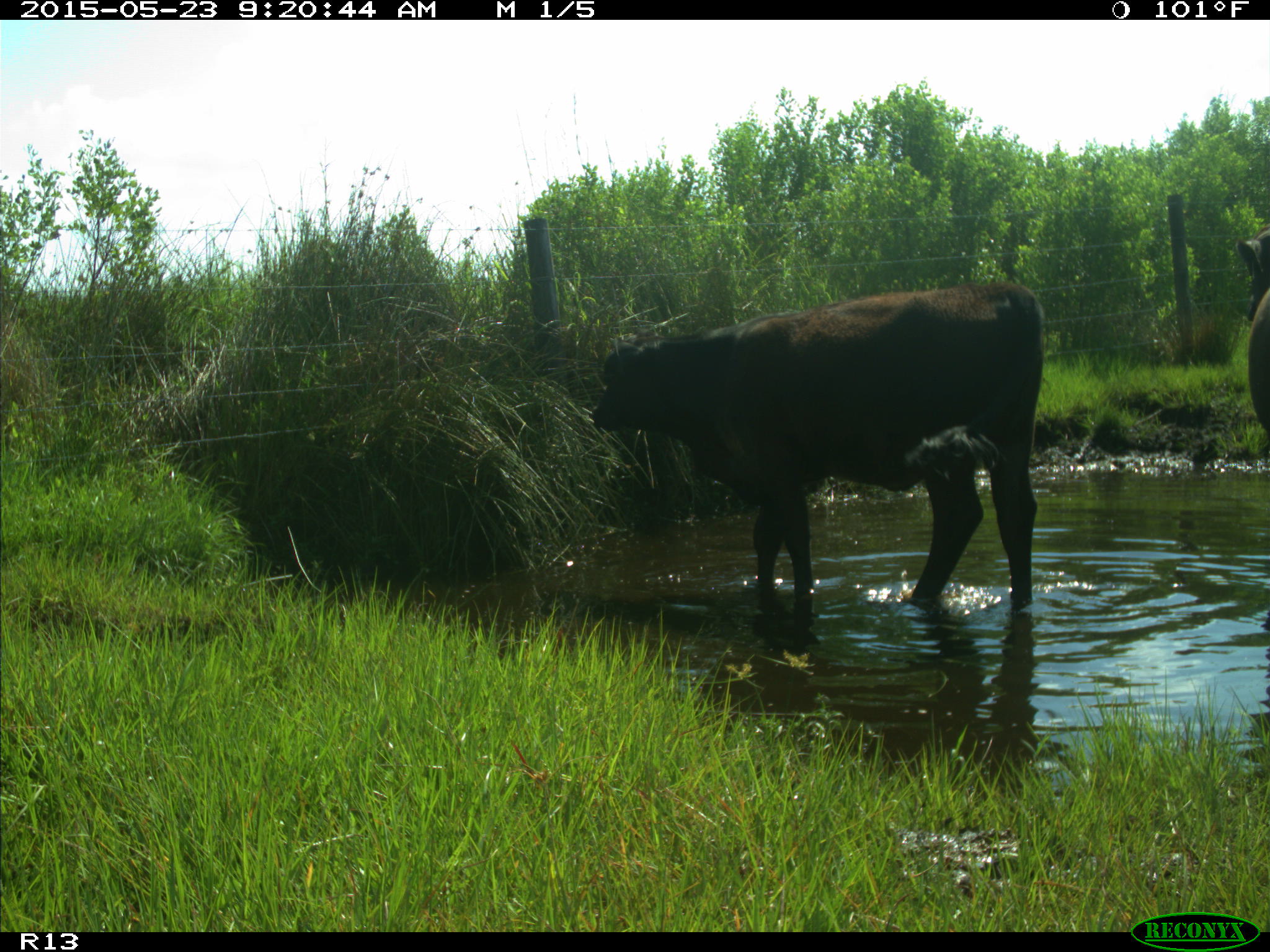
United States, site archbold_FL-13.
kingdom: Animalia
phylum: Chordata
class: Mammalia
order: Artiodactyla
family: Bovidae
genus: Bos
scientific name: Bos taurus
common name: domestic cow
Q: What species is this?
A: Bos taurus (domestic cow).